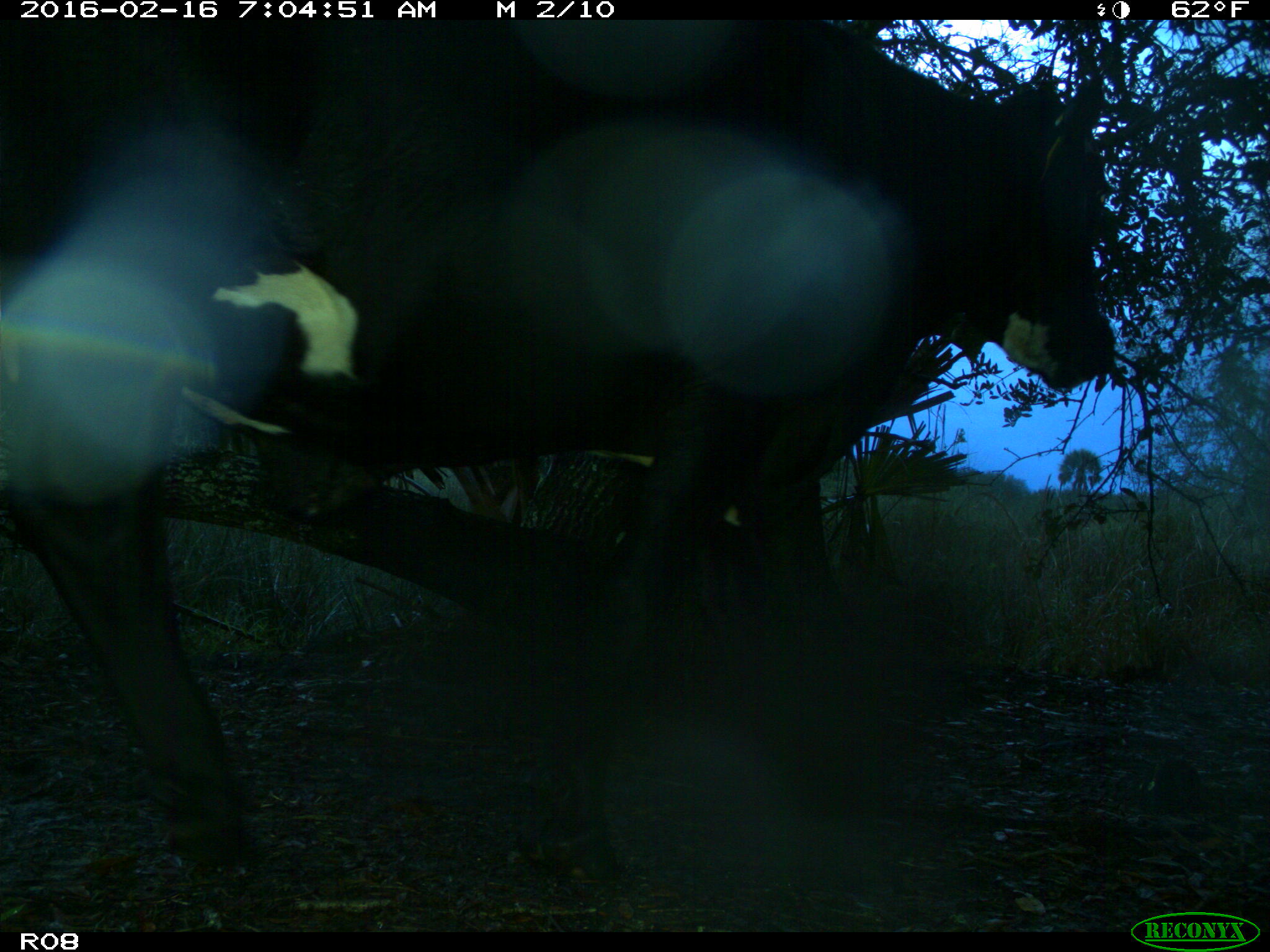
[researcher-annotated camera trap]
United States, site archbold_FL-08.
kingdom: Animalia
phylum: Chordata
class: Mammalia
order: Artiodactyla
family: Bovidae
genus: Bos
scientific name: Bos taurus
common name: domestic cow